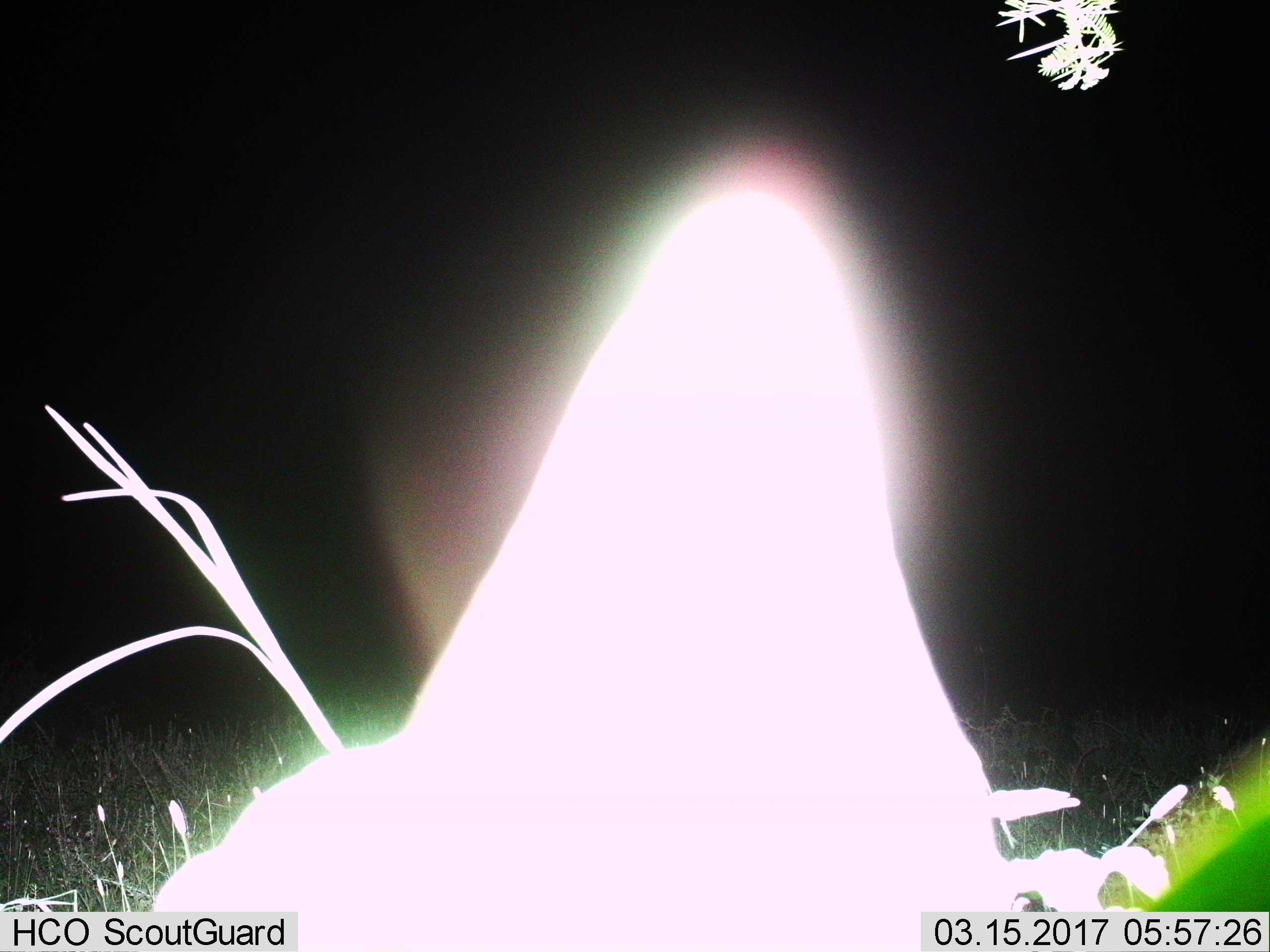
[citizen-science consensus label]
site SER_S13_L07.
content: unidentified animal